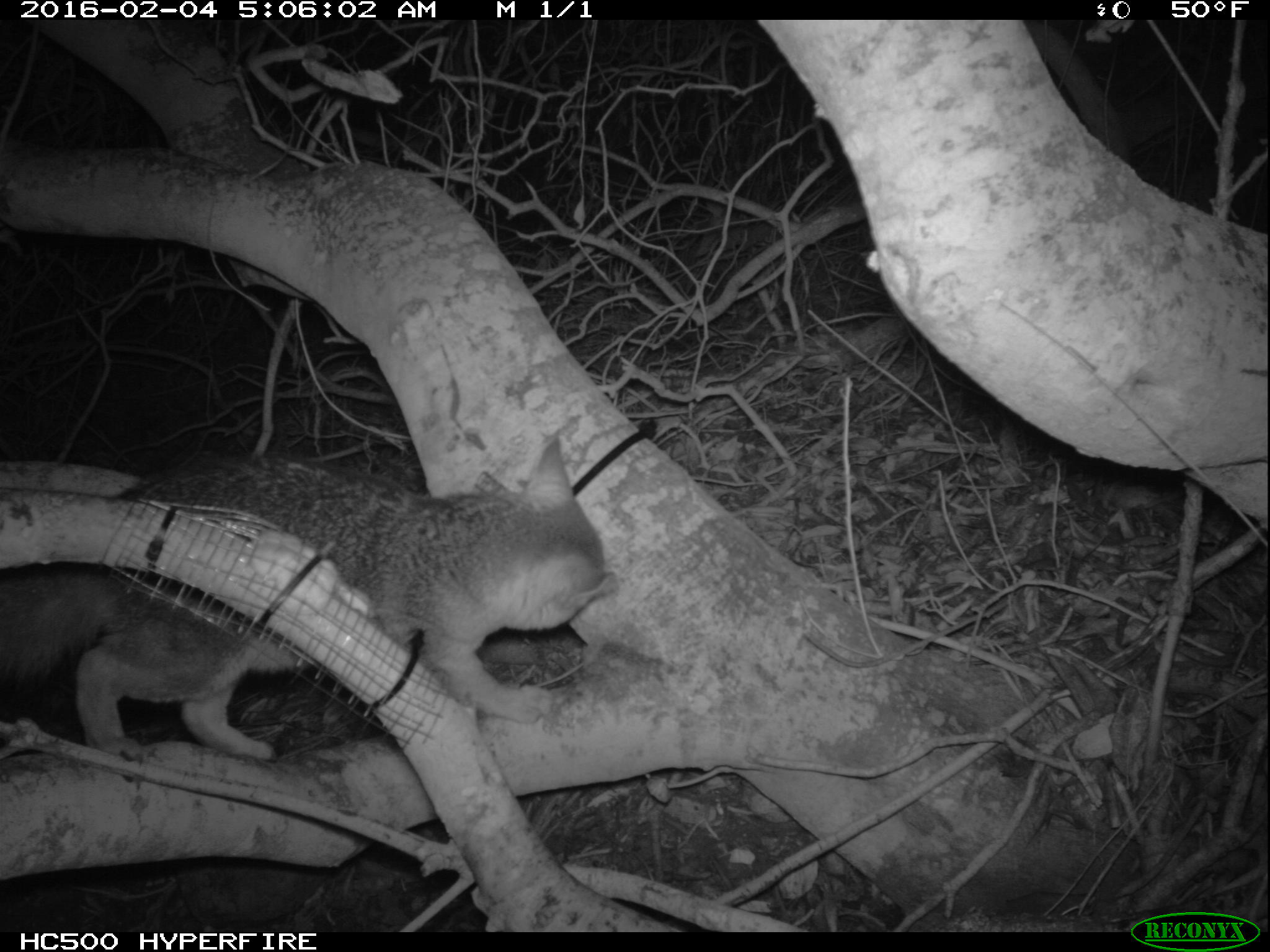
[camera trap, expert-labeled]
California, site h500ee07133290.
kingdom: Animalia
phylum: Chordata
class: Mammalia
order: Carnivora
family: Canidae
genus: Urocyon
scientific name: Urocyon littoralis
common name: island fox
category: fox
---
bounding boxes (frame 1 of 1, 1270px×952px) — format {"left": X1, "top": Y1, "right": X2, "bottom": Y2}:
fox: {"left": 0, "top": 432, "right": 616, "bottom": 762}